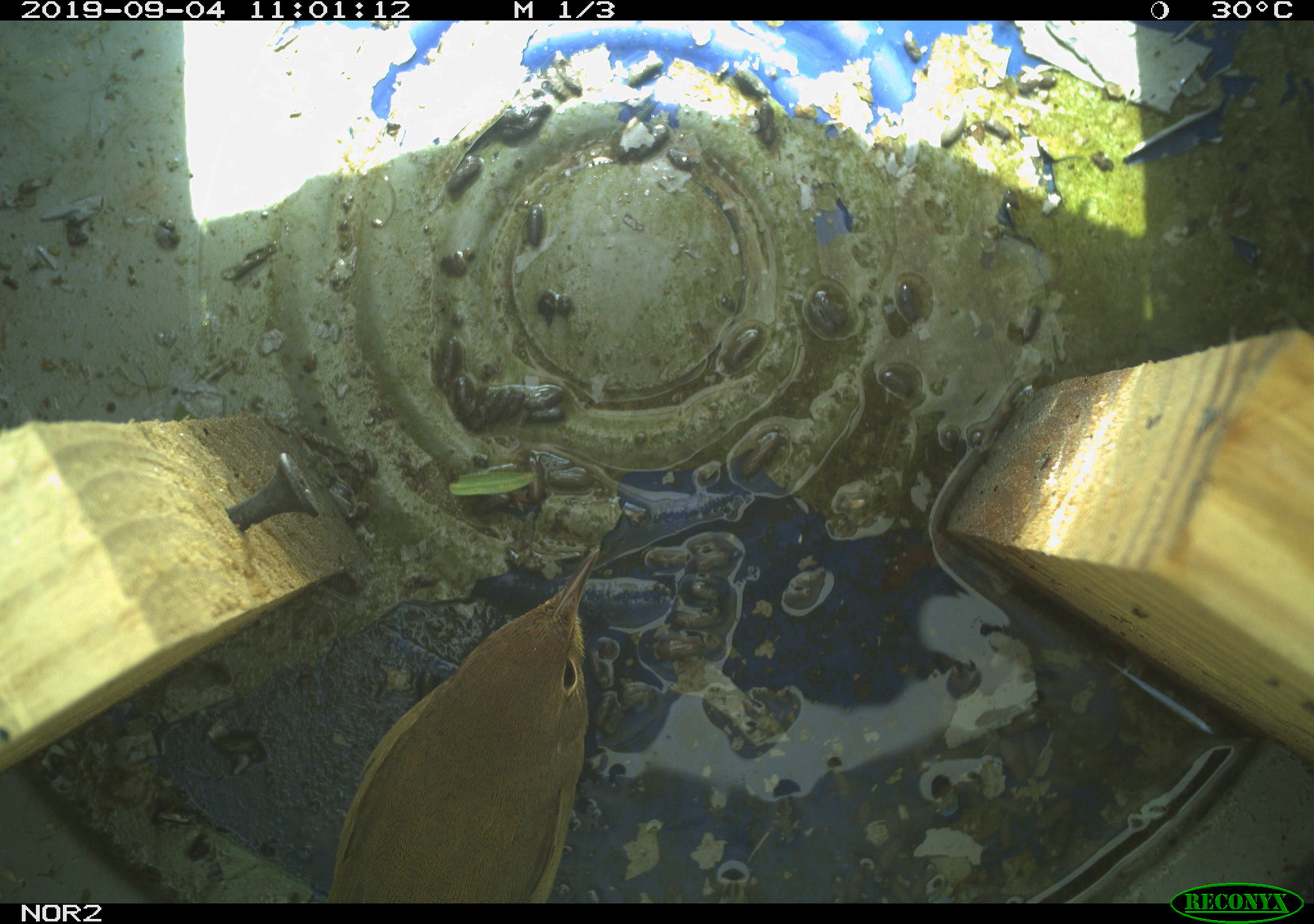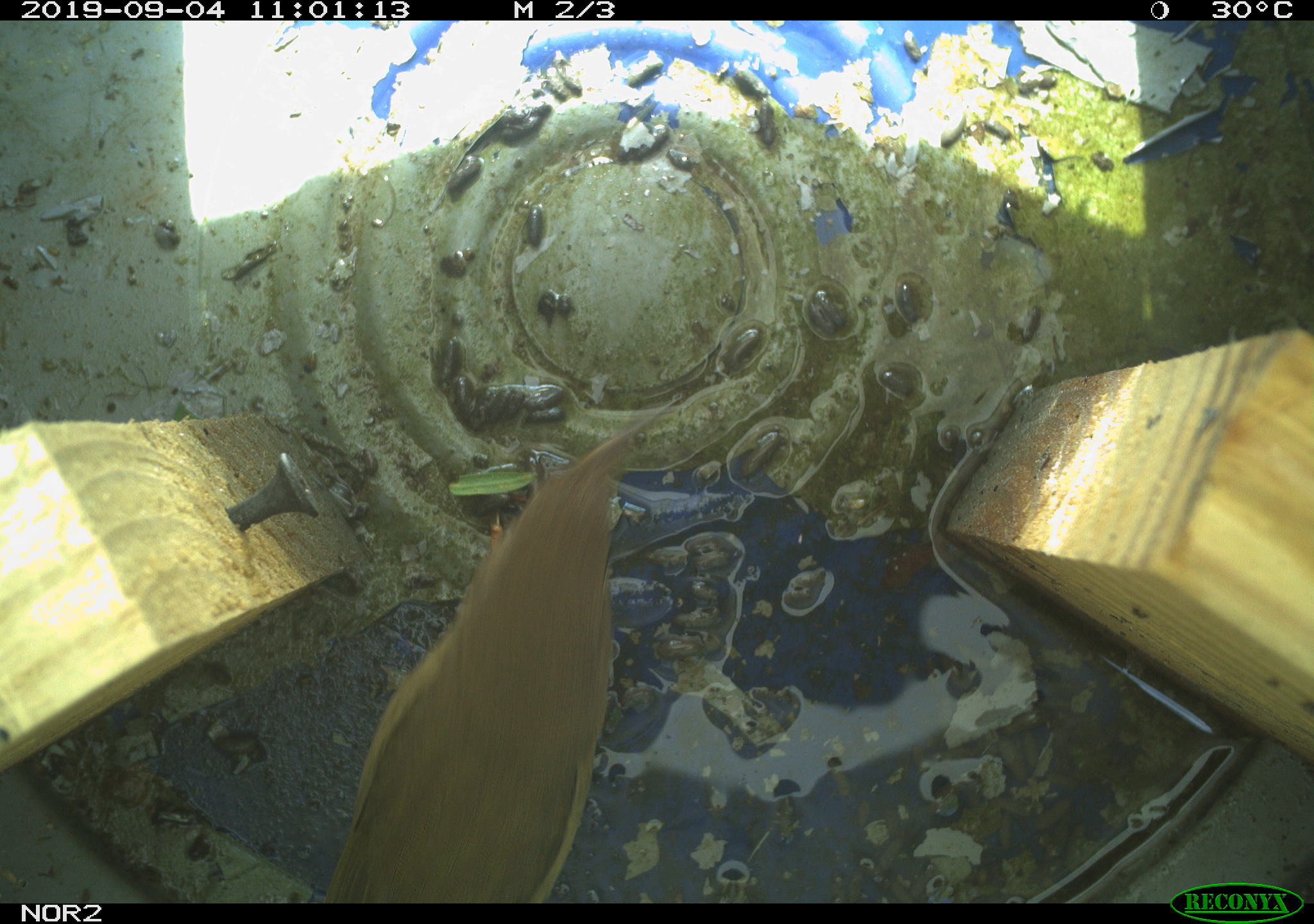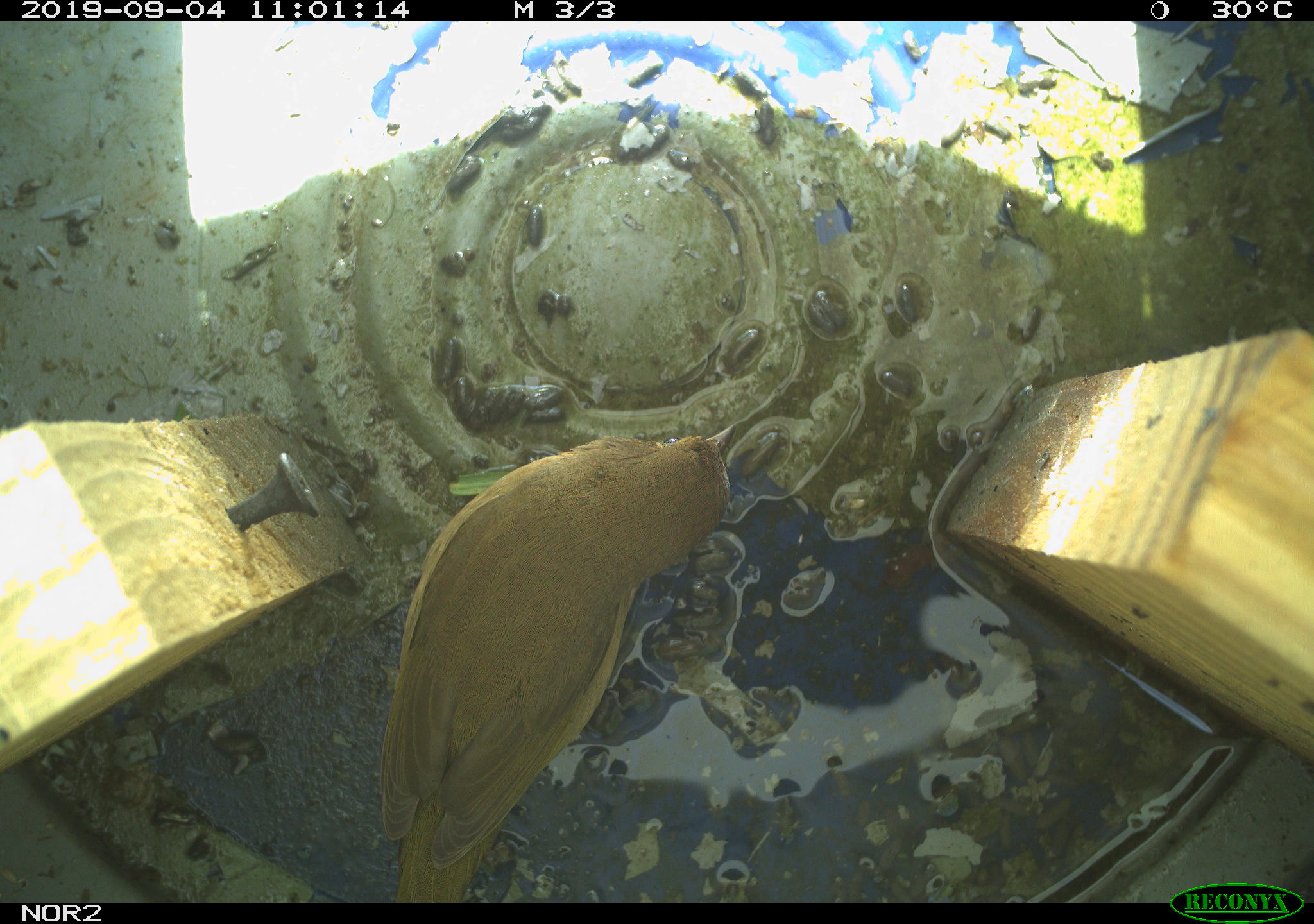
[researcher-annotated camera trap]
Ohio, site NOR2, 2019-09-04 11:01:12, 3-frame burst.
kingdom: Animalia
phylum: Chordata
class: Aves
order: Passeriformes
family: Parulidae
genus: Geothlypis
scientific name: Geothlypis trichas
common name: common yellowthroat